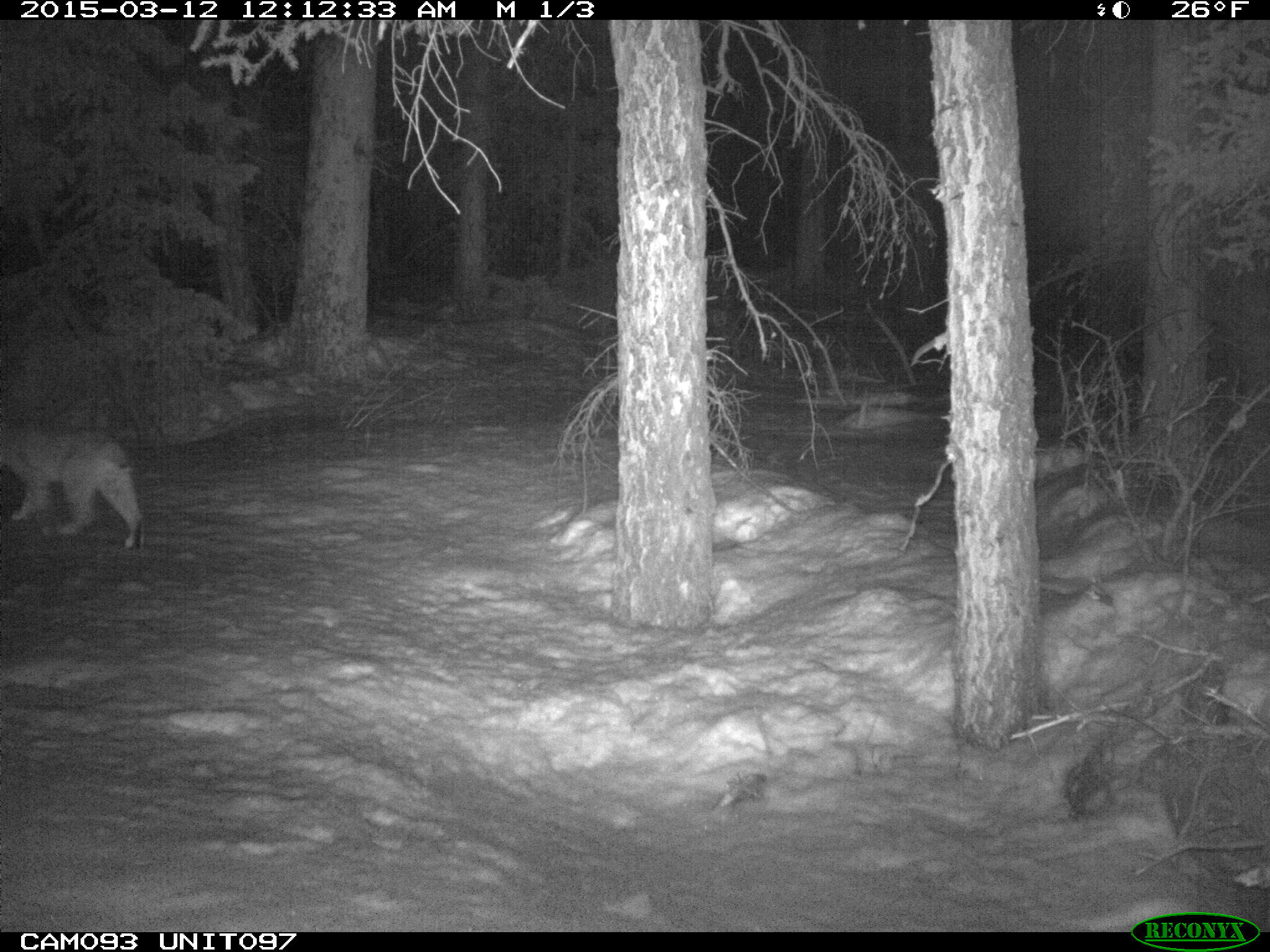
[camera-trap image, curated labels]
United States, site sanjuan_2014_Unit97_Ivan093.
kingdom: Animalia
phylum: Chordata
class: Mammalia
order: Carnivora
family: Felidae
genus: Lynx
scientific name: Lynx rufus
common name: bobcat